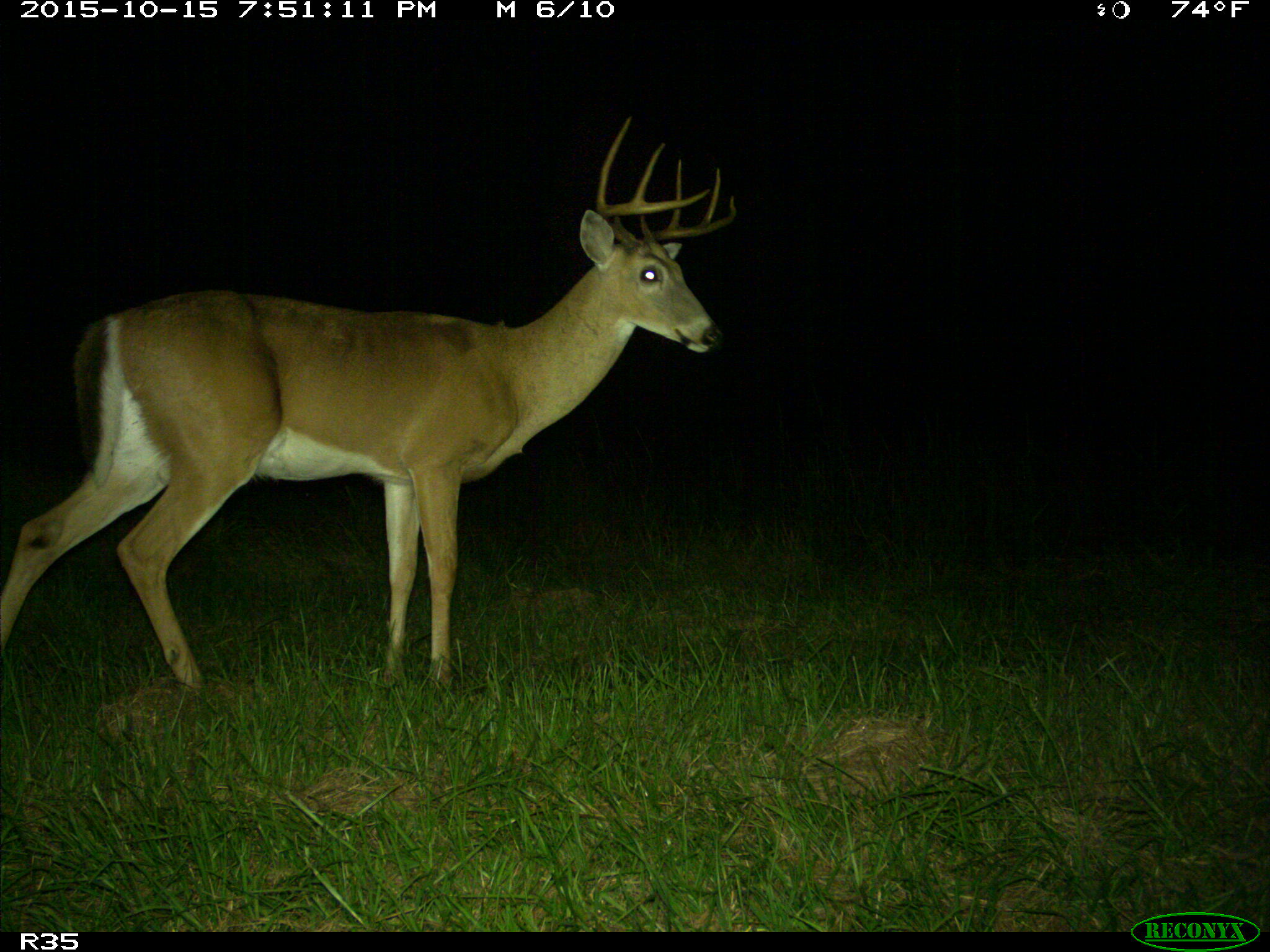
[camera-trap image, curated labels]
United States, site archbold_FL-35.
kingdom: Animalia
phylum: Chordata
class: Mammalia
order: Artiodactyla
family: Cervidae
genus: Odocoileus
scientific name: Odocoileus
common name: deer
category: unidentified deer